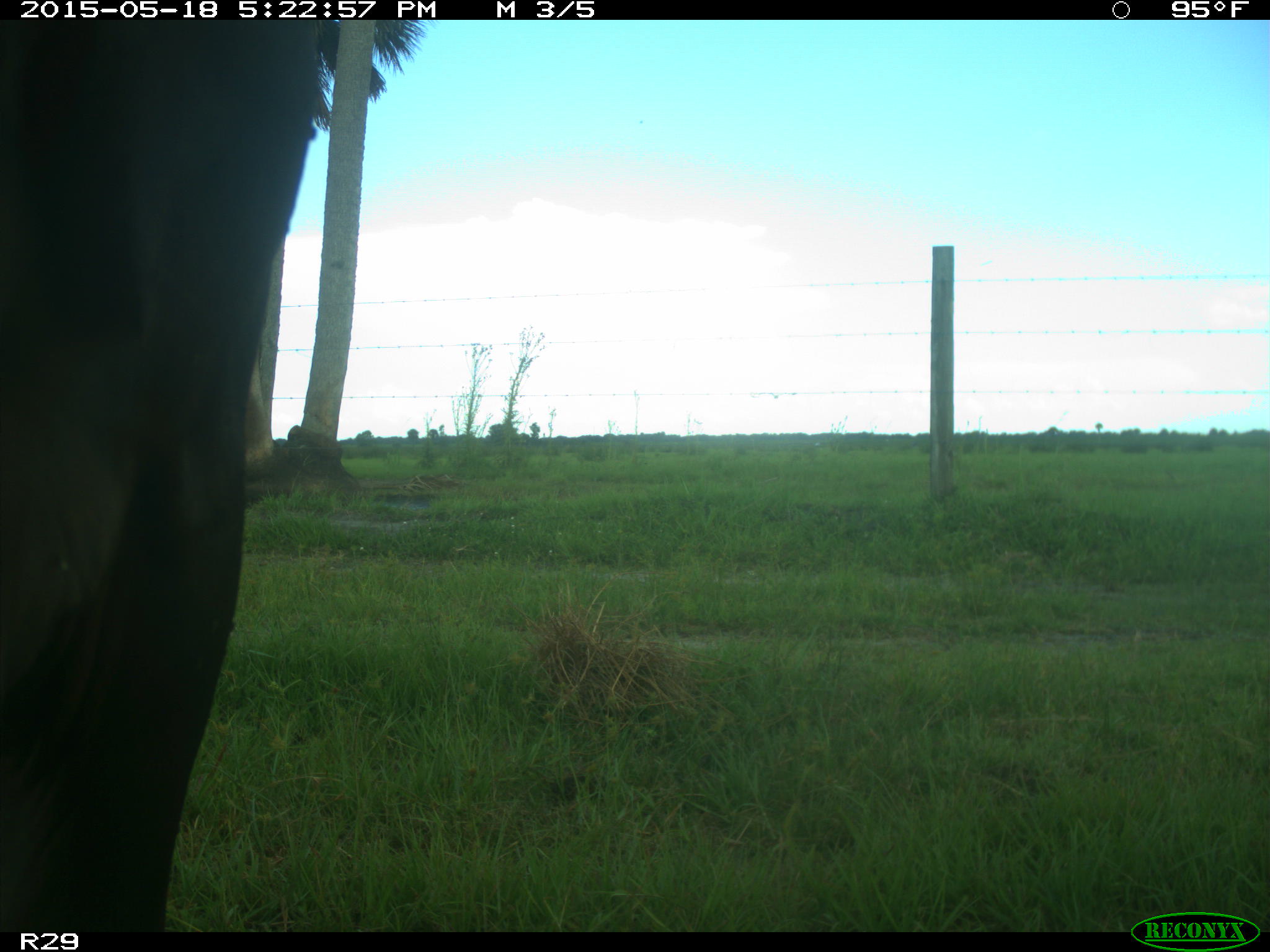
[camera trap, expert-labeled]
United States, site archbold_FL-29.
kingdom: Animalia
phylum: Chordata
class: Mammalia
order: Artiodactyla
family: Bovidae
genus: Bos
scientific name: Bos taurus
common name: domestic cow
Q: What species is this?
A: Bos taurus (domestic cow).